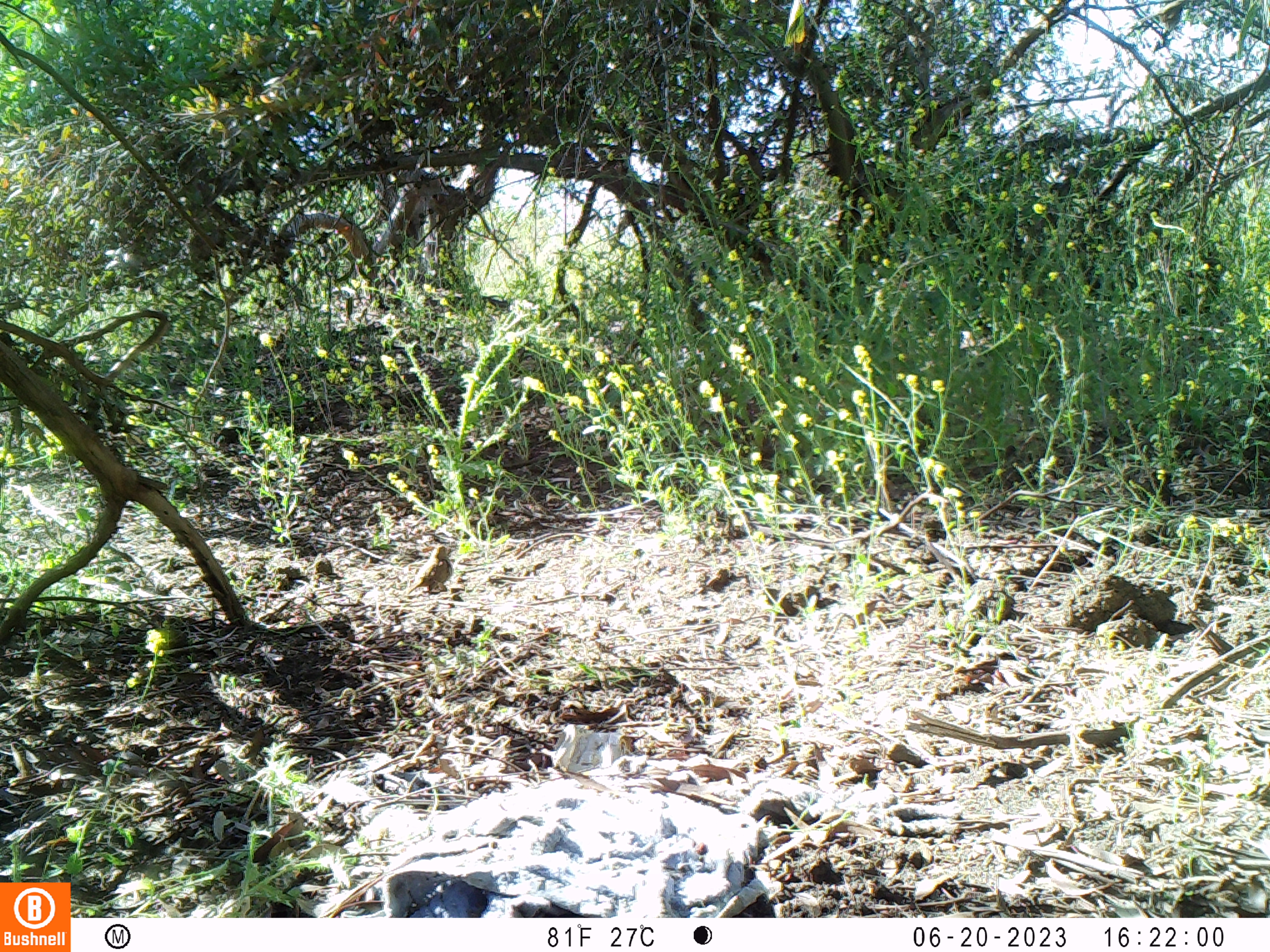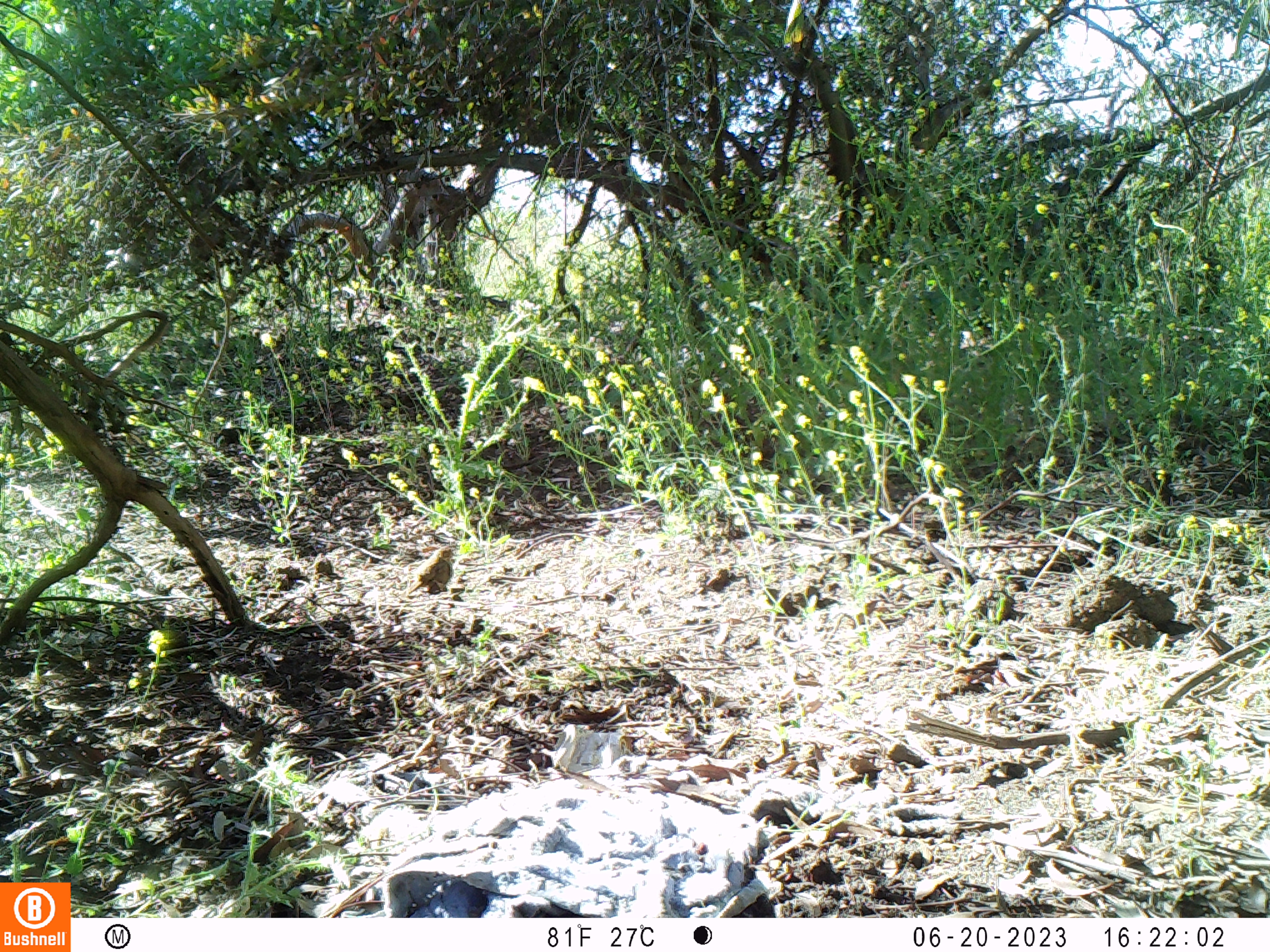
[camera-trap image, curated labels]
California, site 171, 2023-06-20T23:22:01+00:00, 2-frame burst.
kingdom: Animalia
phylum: Chordata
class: Aves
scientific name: Aves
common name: bird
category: unknown bird